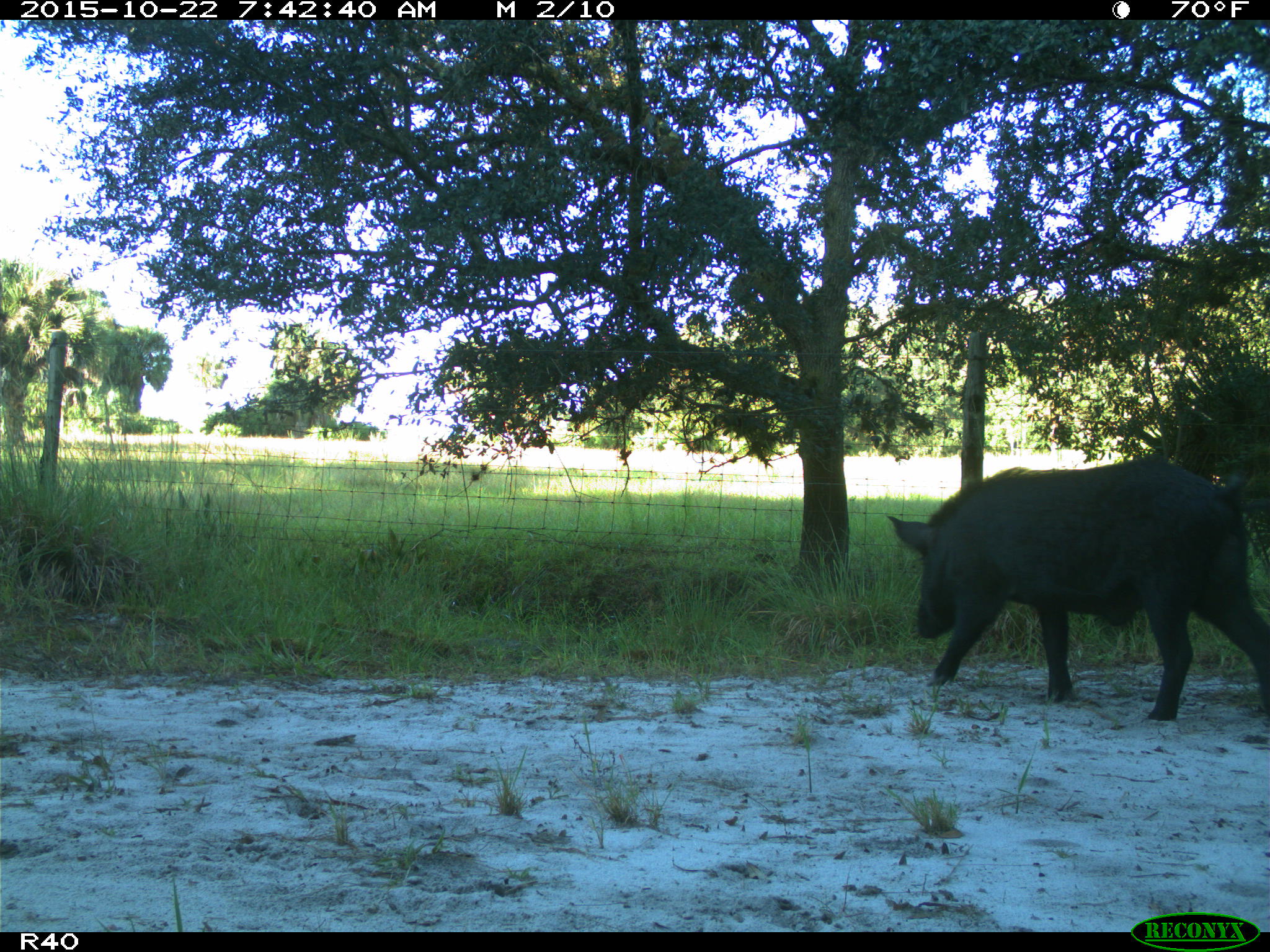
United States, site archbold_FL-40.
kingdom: Animalia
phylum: Chordata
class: Mammalia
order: Artiodactyla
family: Suidae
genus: Sus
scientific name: Sus scrofa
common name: wild boar